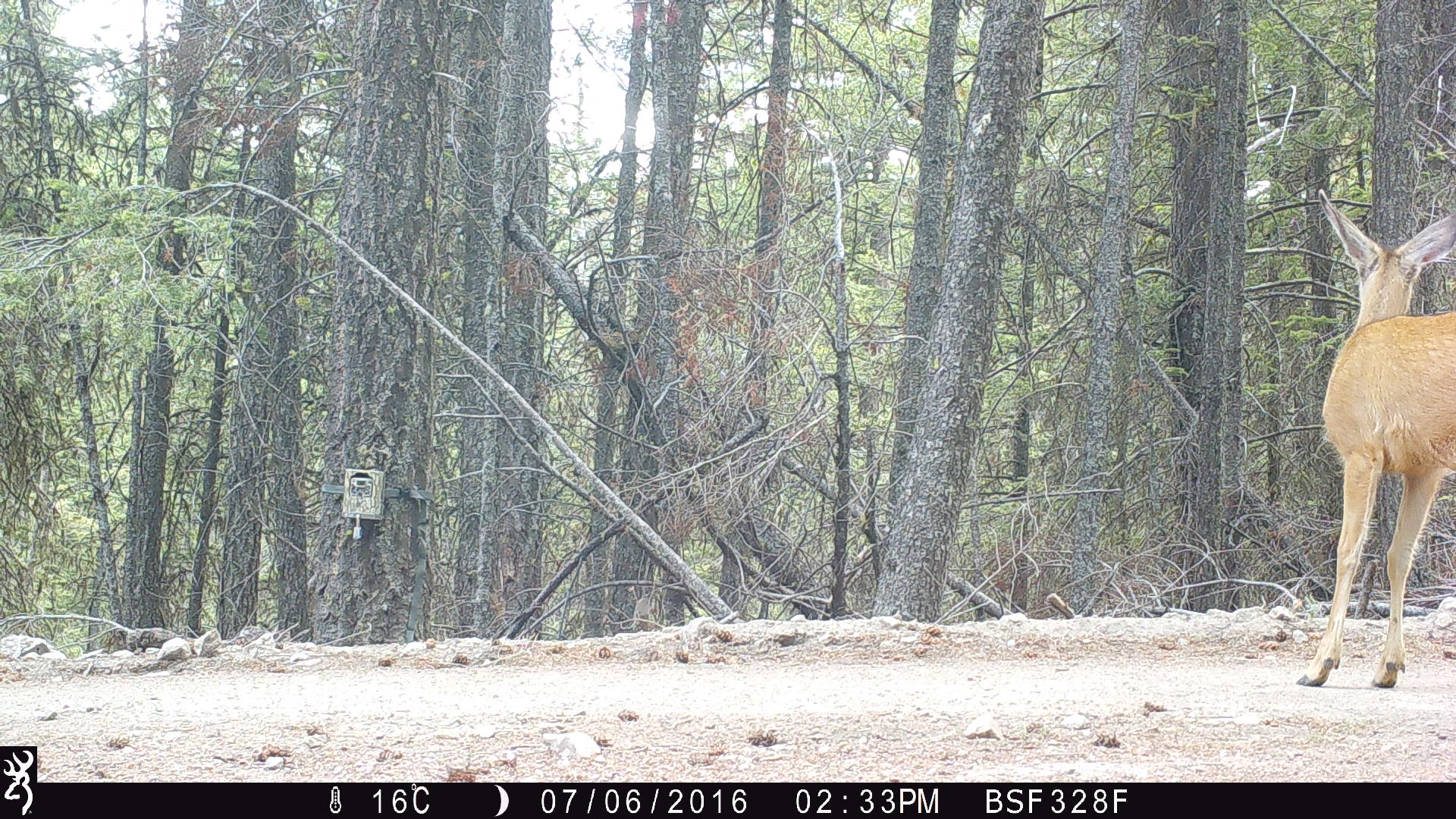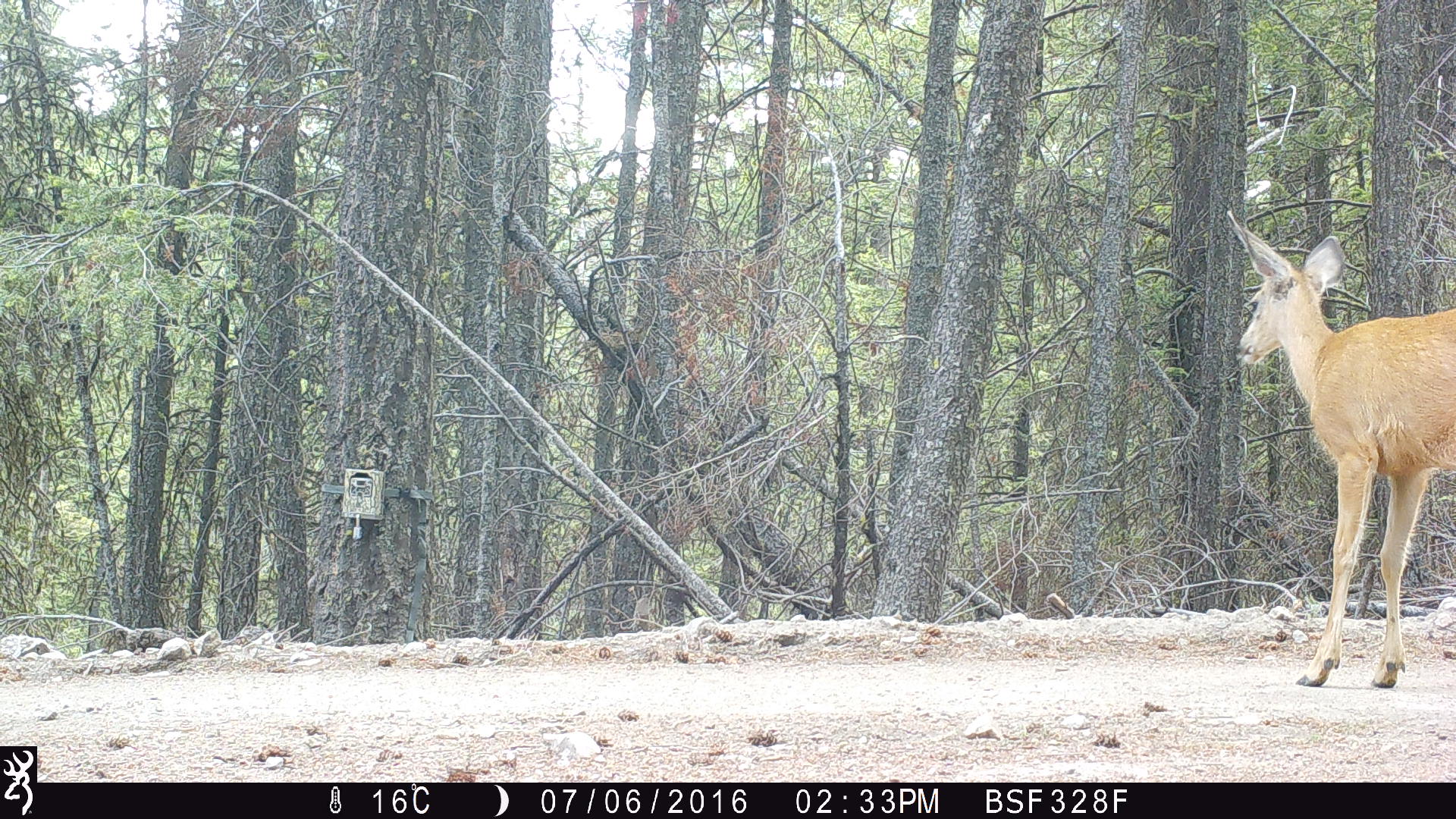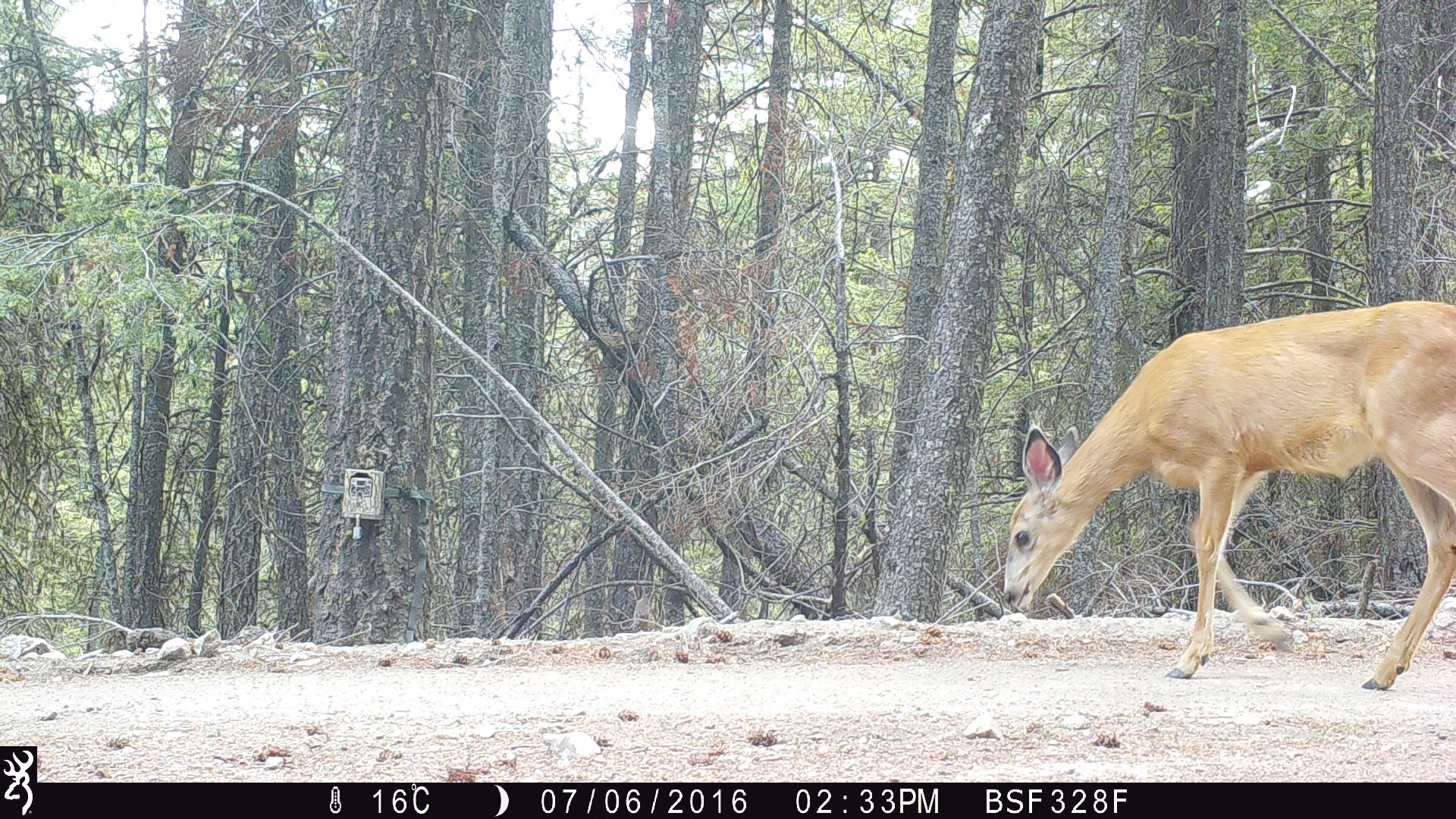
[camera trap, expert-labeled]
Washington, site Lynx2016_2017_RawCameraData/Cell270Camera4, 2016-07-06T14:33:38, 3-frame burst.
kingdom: Animalia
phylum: Chordata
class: Mammalia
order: Artiodactyla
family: Cervidae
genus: Odocoileus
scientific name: Odocoileus hemionus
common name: mule deer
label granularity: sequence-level